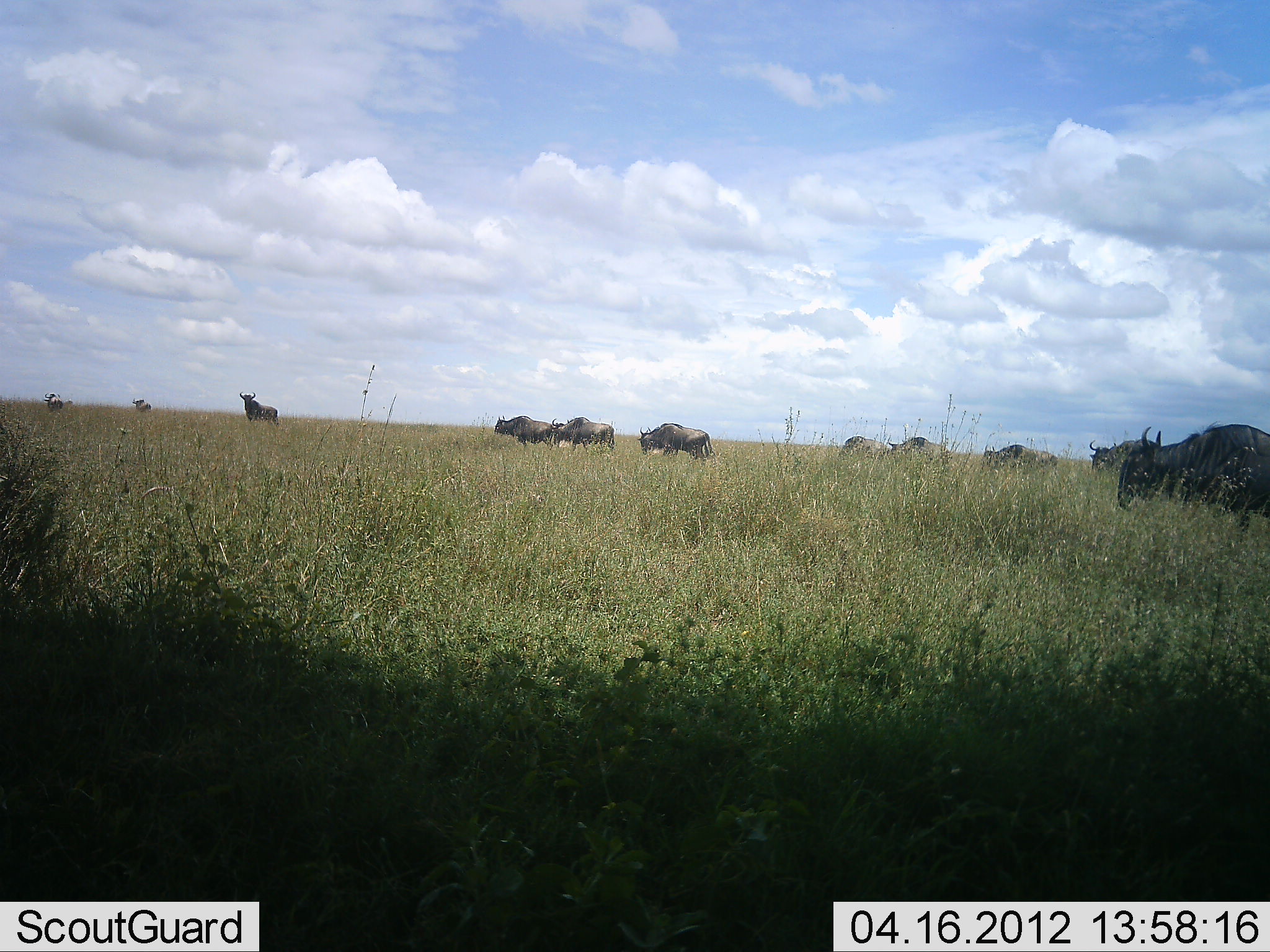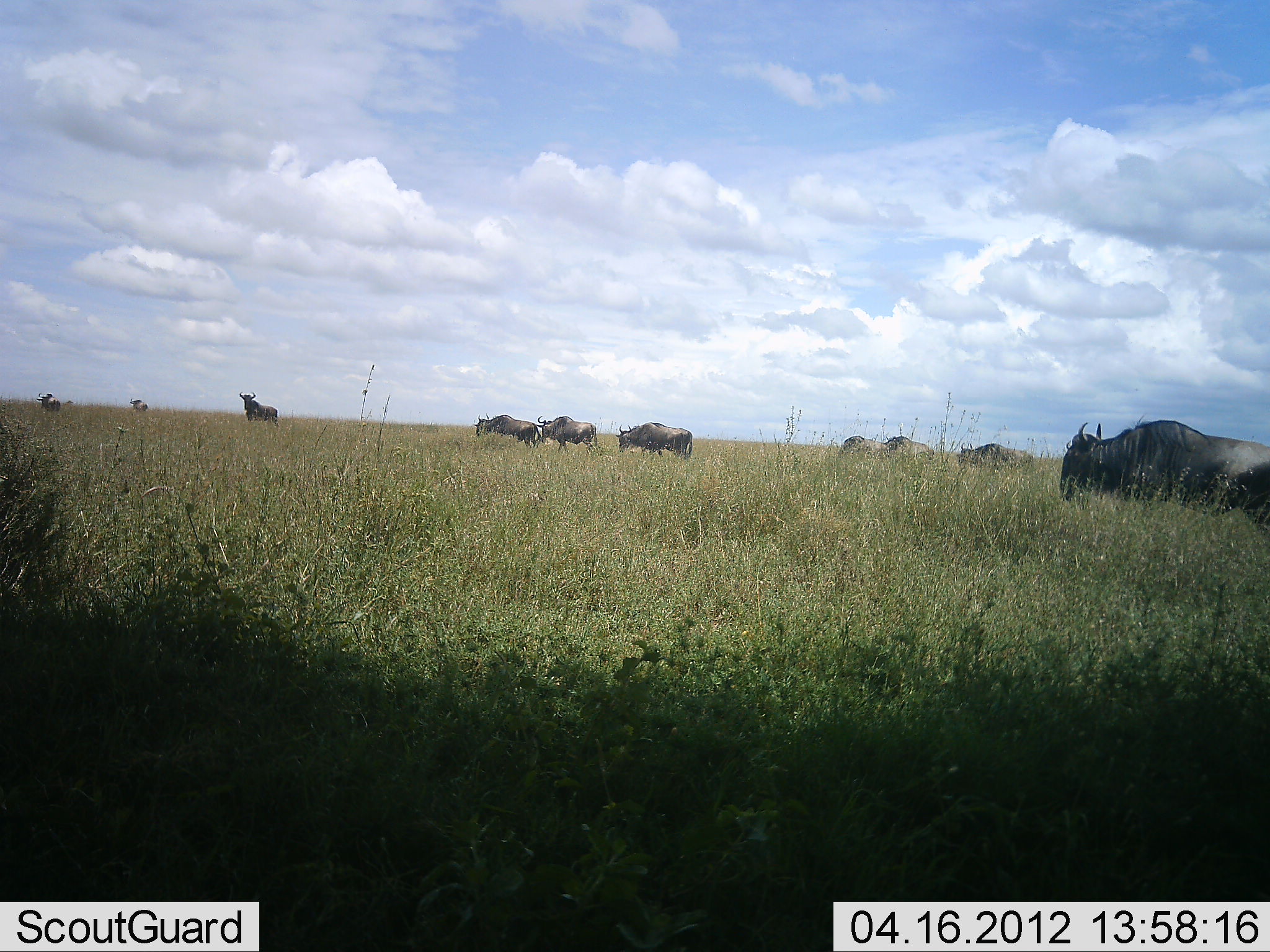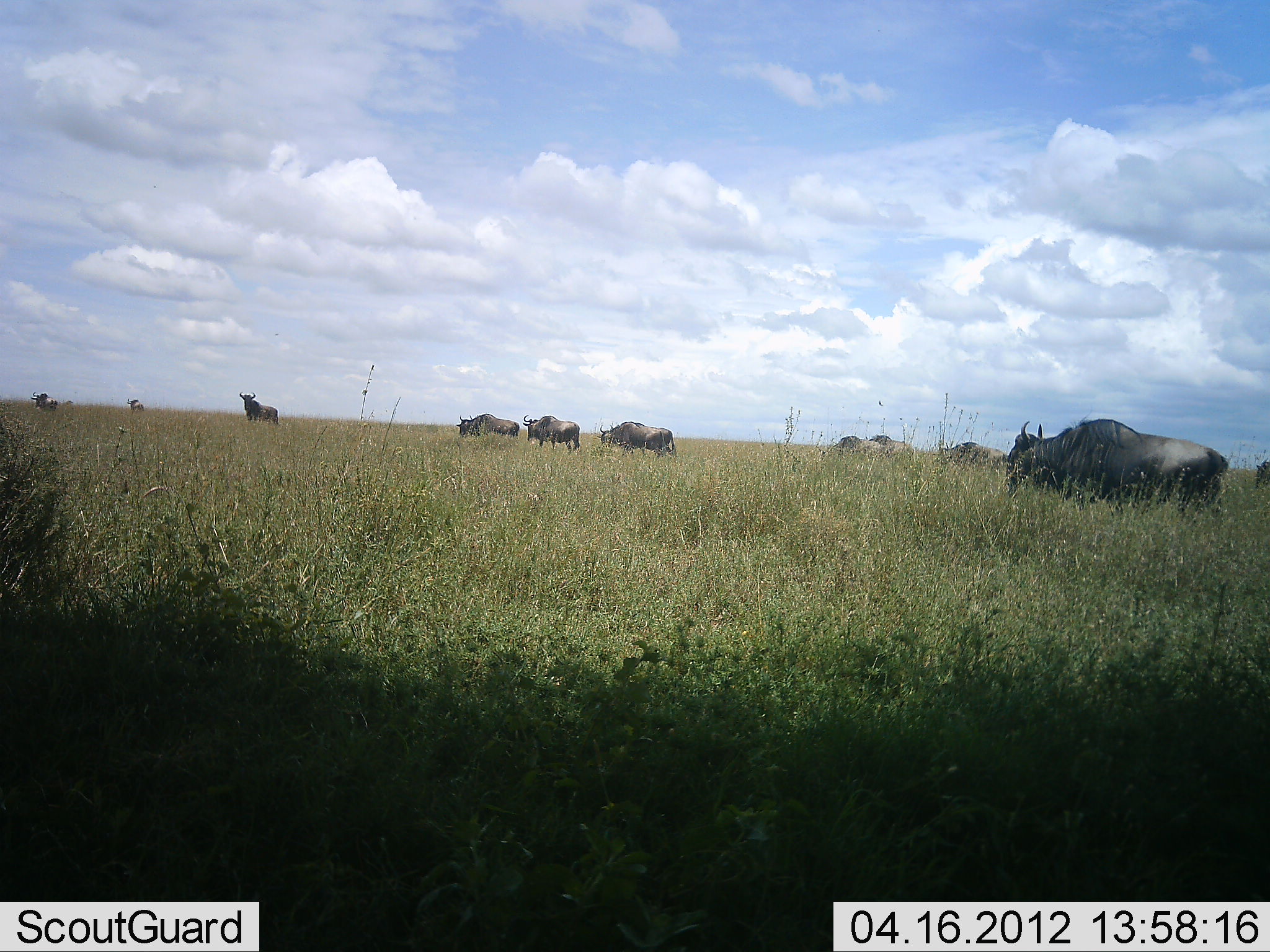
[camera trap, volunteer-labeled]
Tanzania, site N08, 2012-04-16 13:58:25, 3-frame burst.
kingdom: Animalia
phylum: Chordata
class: Mammalia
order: Artiodactyla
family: Bovidae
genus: Connochaetes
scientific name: Connochaetes taurinus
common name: blue wildebeest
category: wildebeest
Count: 11-50.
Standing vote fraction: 36%.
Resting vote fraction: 0%.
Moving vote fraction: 93%.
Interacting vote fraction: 0%.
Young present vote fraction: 0%.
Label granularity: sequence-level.